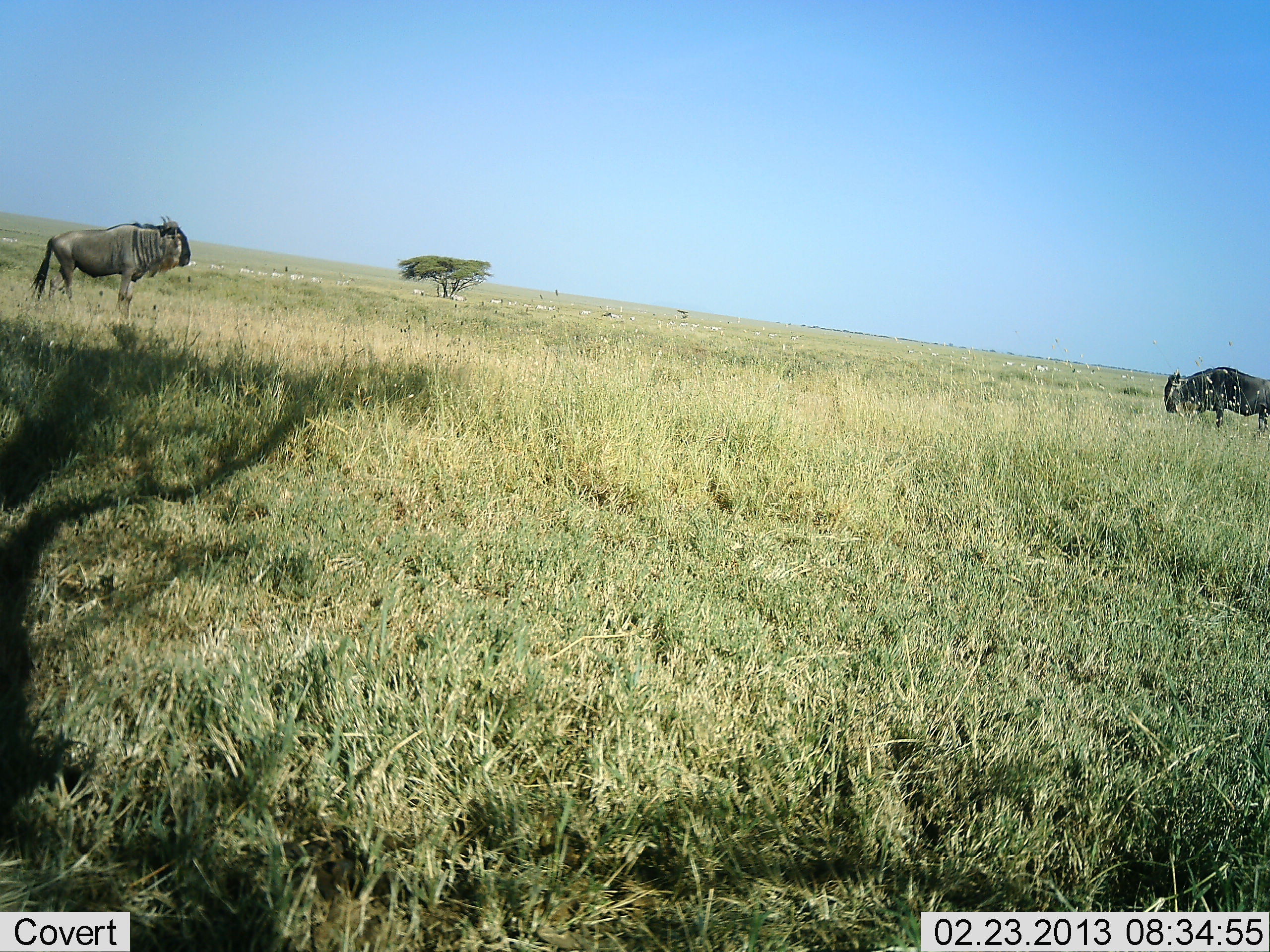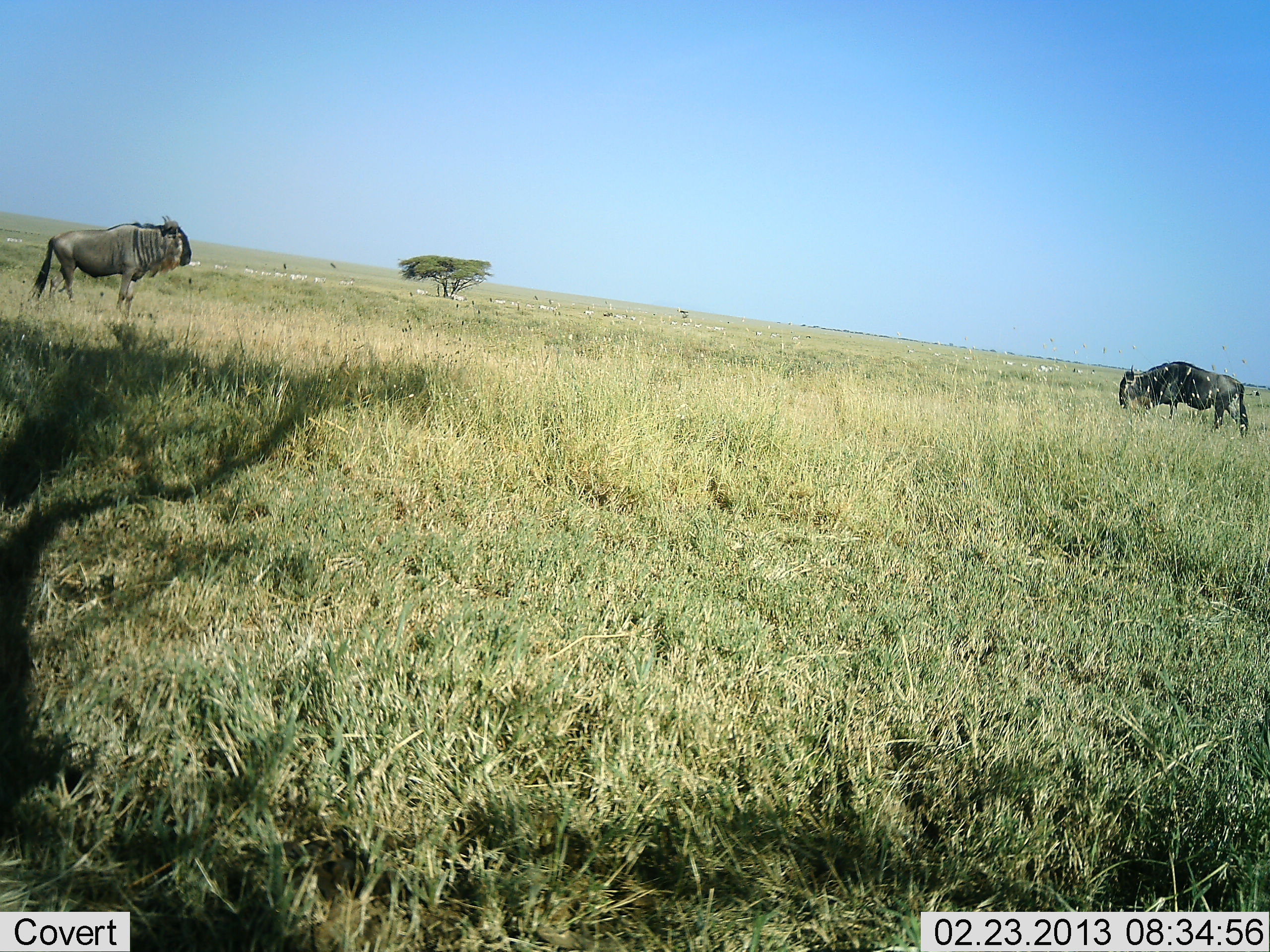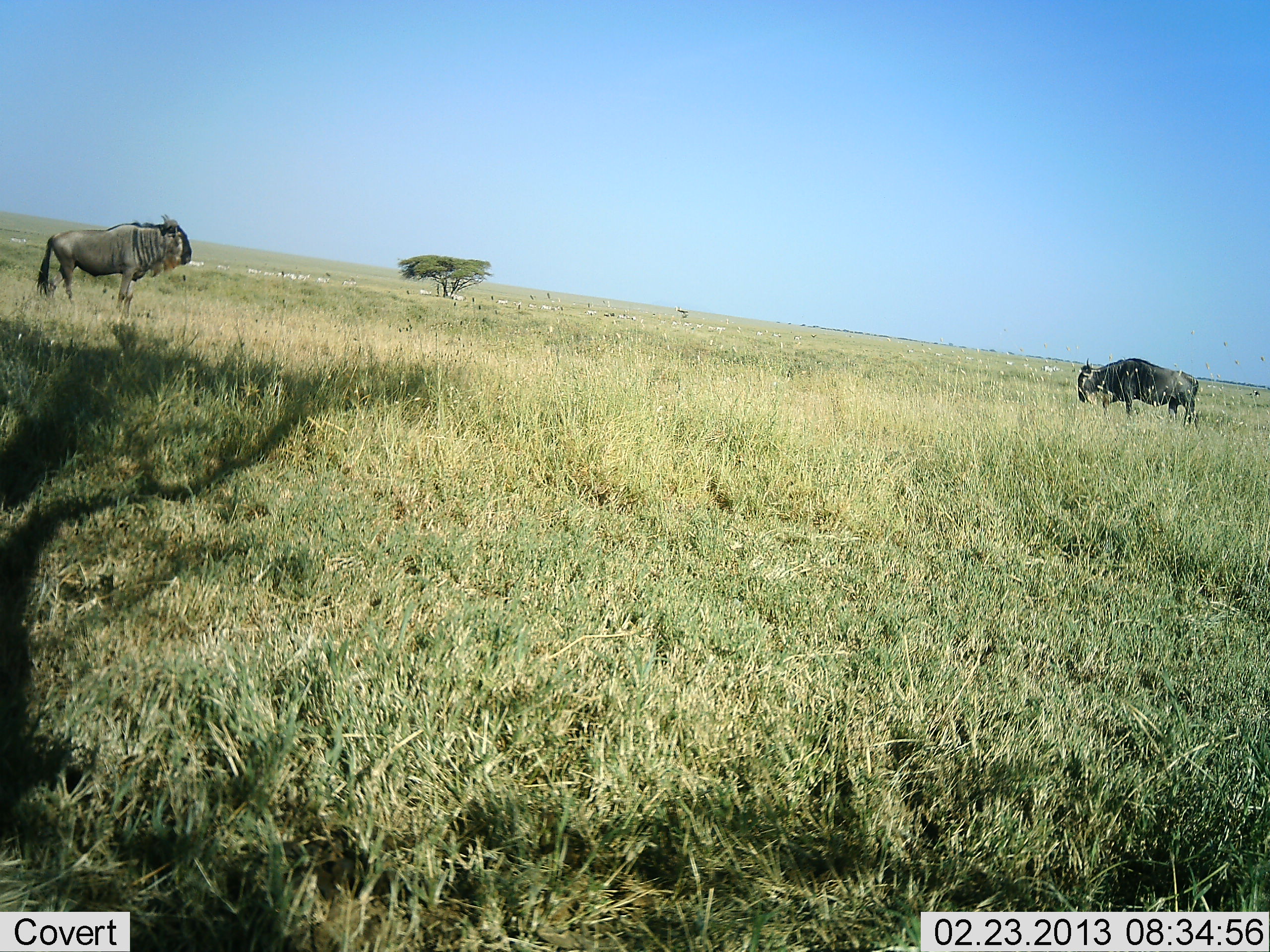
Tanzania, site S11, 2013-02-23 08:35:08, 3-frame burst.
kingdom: Animalia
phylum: Chordata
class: Mammalia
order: Artiodactyla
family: Bovidae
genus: Connochaetes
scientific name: Connochaetes taurinus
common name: blue wildebeest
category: wildebeest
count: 2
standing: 88%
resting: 0%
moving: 72%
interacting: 0%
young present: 0%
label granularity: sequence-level